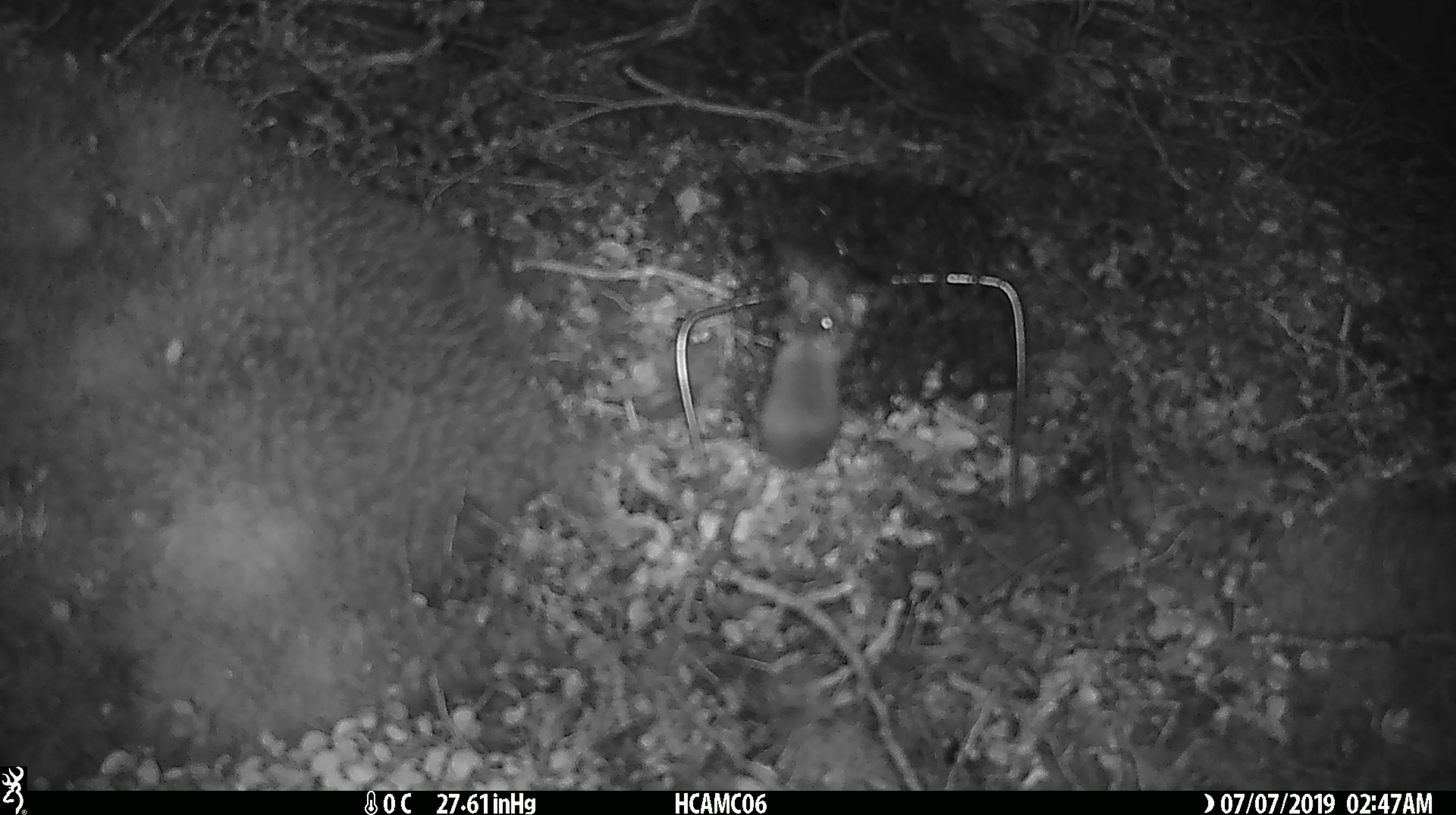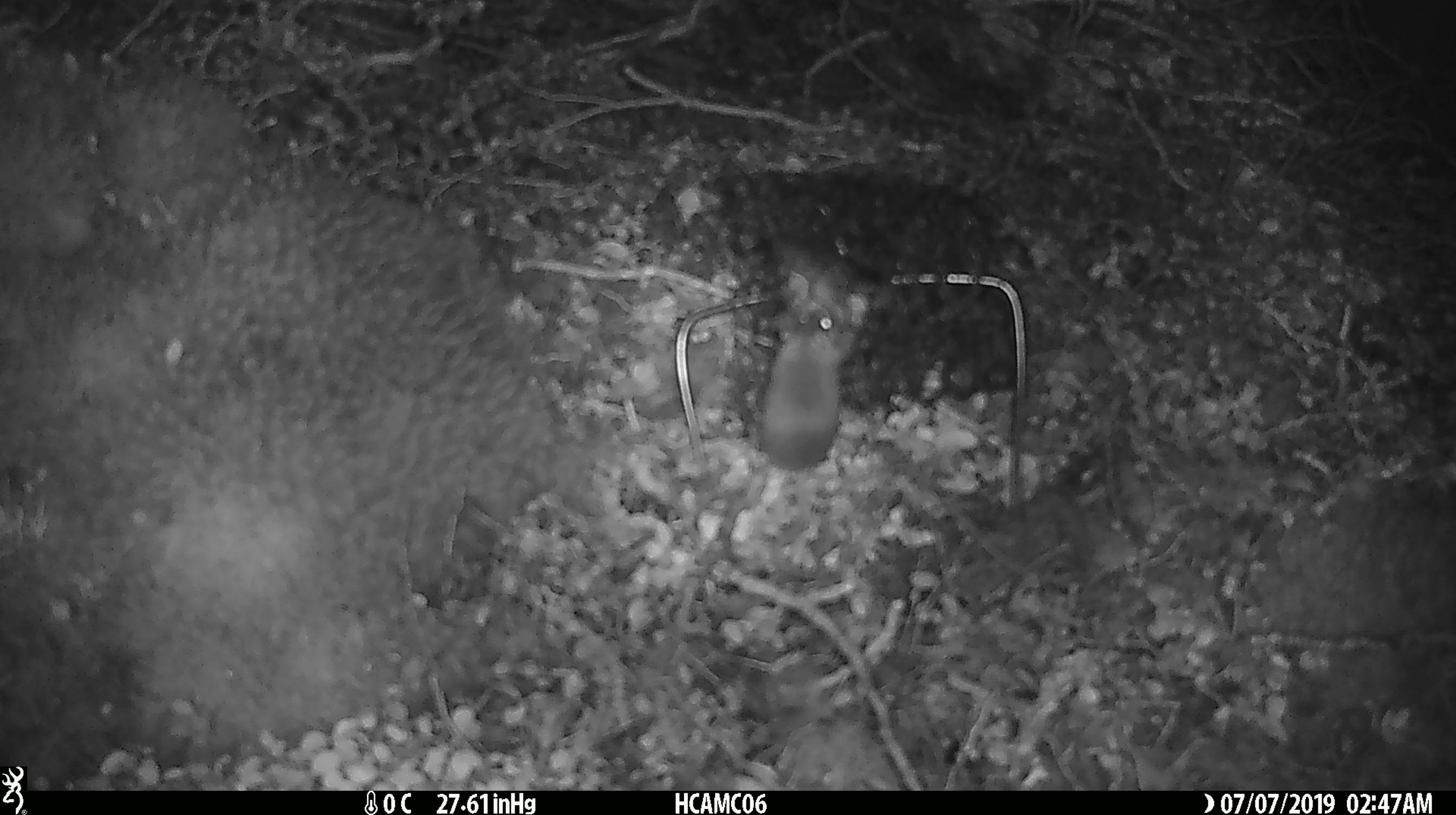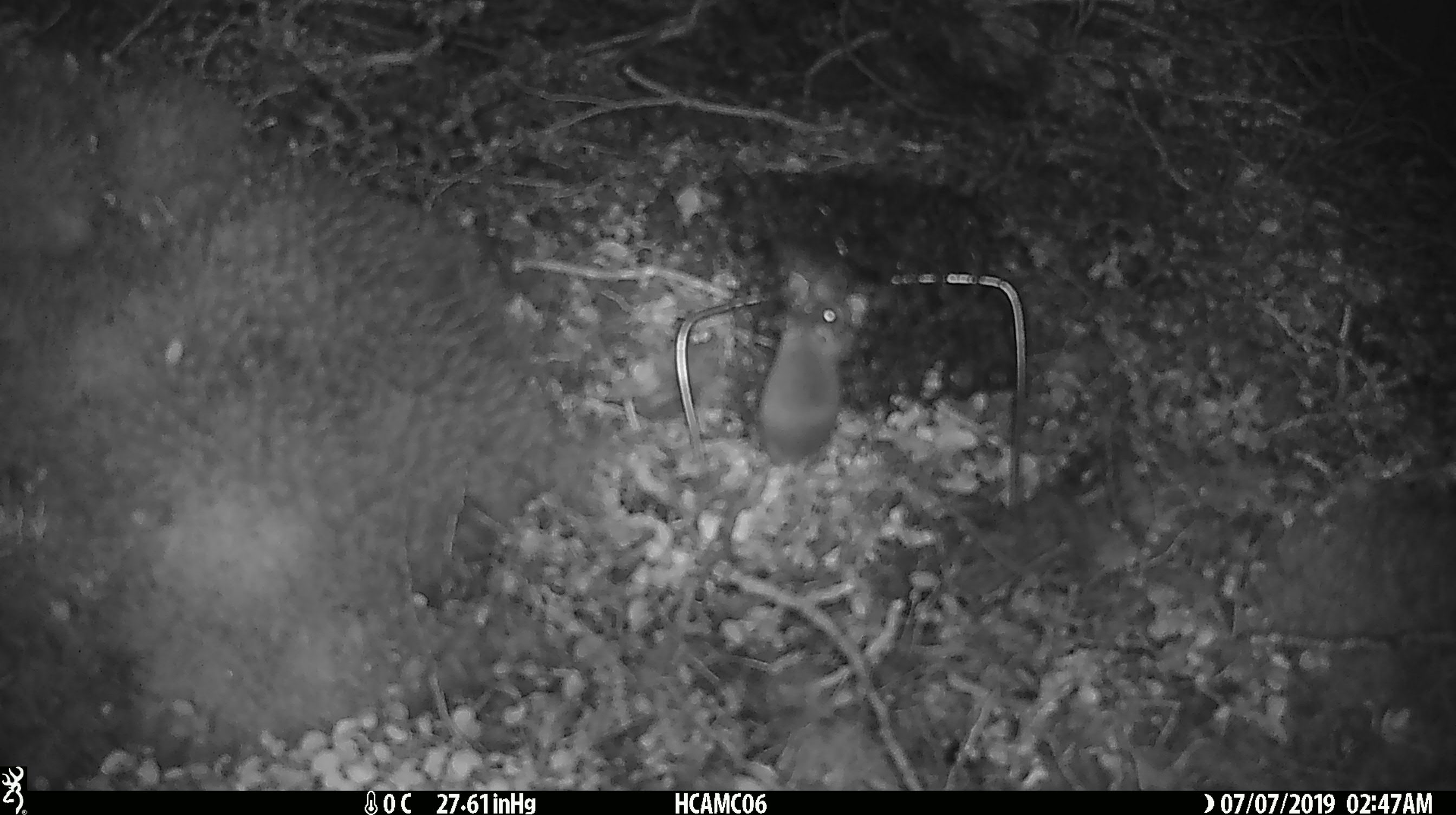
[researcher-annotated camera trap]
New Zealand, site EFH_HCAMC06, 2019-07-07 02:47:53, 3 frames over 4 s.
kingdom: Animalia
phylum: Chordata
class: Mammalia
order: Rodentia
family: Muridae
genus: Mus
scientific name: Mus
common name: mouse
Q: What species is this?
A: Mouse (Mus).